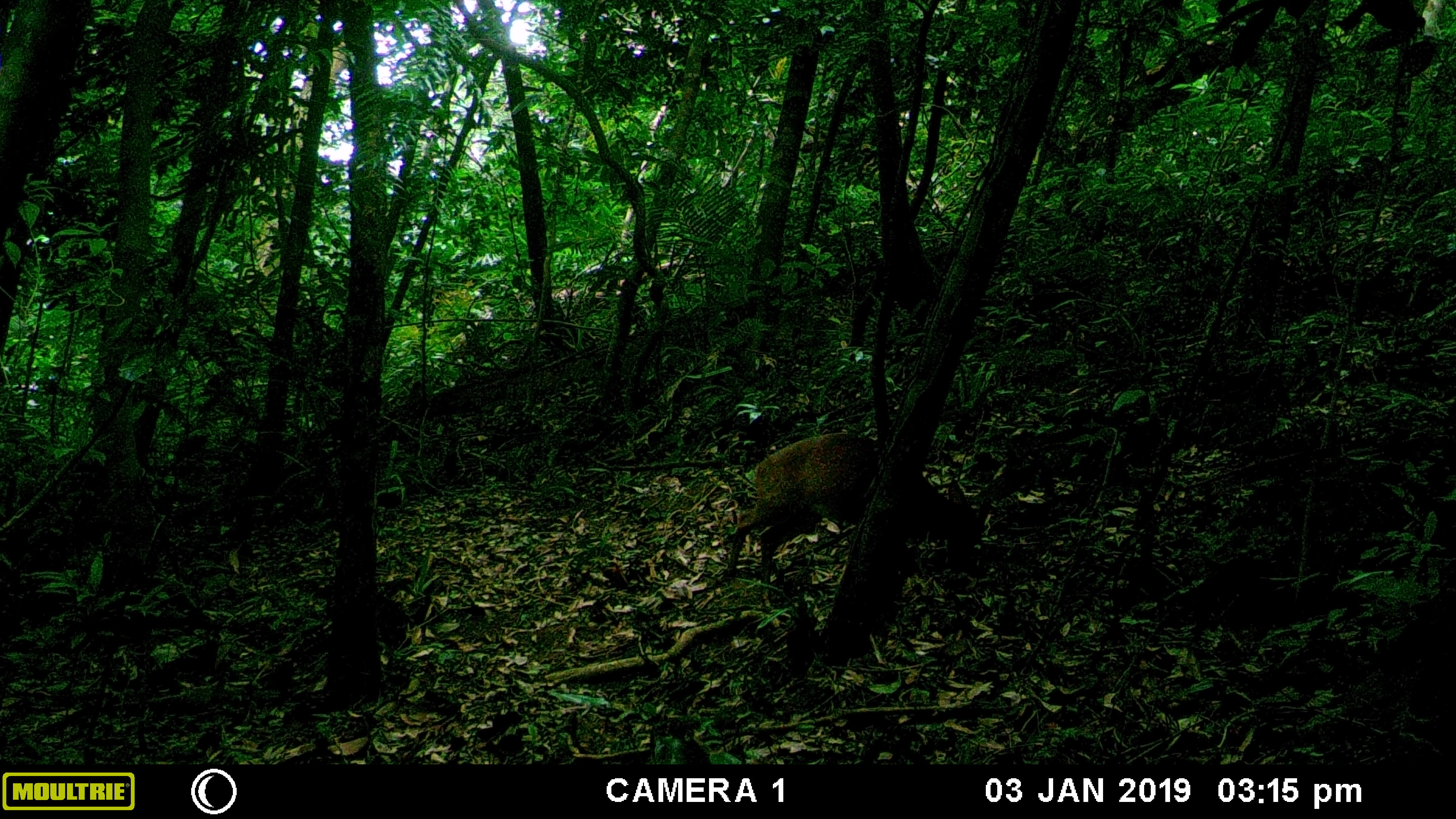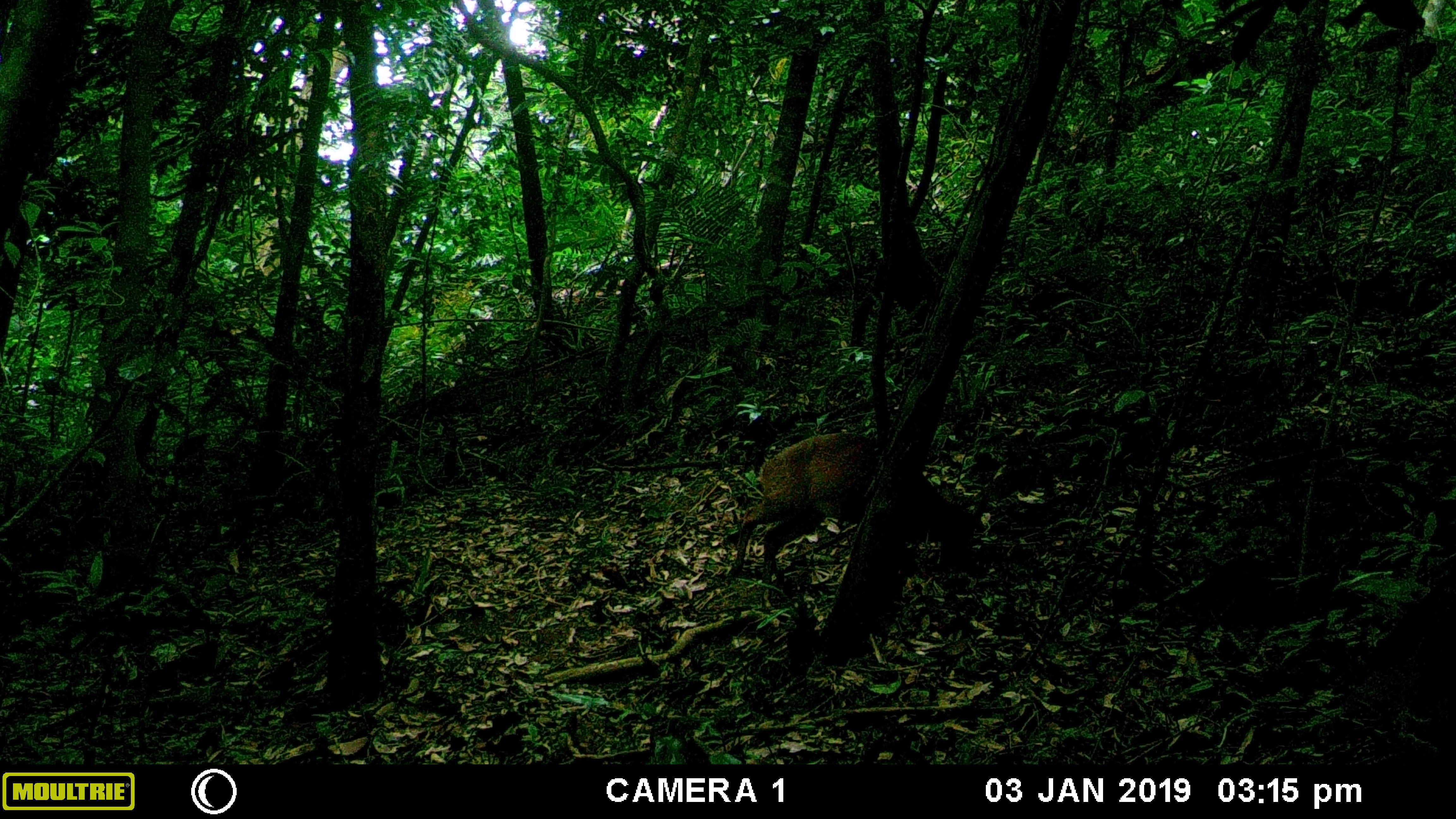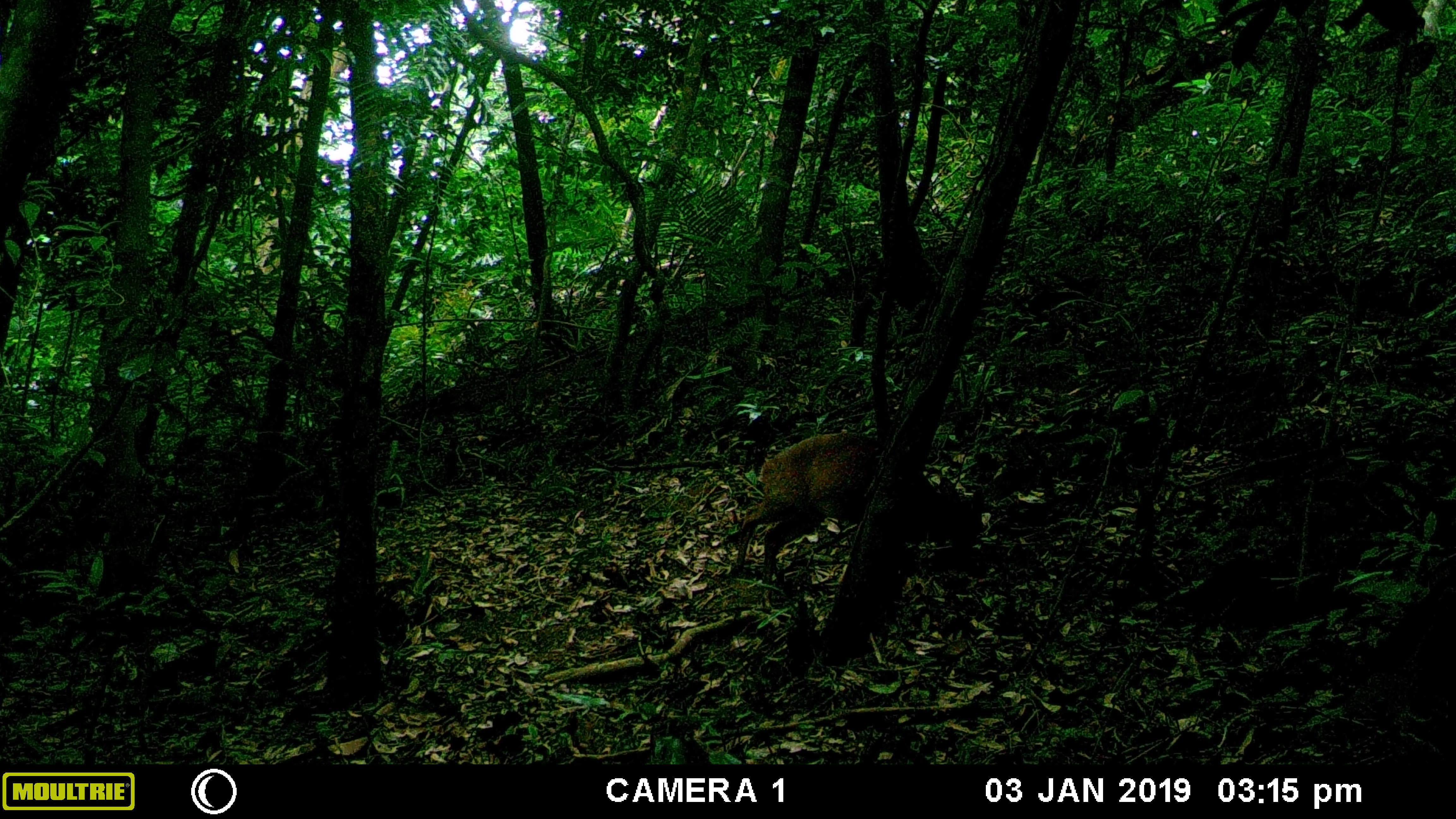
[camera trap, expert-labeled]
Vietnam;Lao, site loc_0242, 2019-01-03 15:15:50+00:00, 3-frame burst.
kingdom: Animalia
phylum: Chordata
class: Mammalia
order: Artiodactyla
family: Cervidae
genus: Muntiacus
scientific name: Muntiacus vuquangensis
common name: large-antlered muntjac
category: large antlered muntjac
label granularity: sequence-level